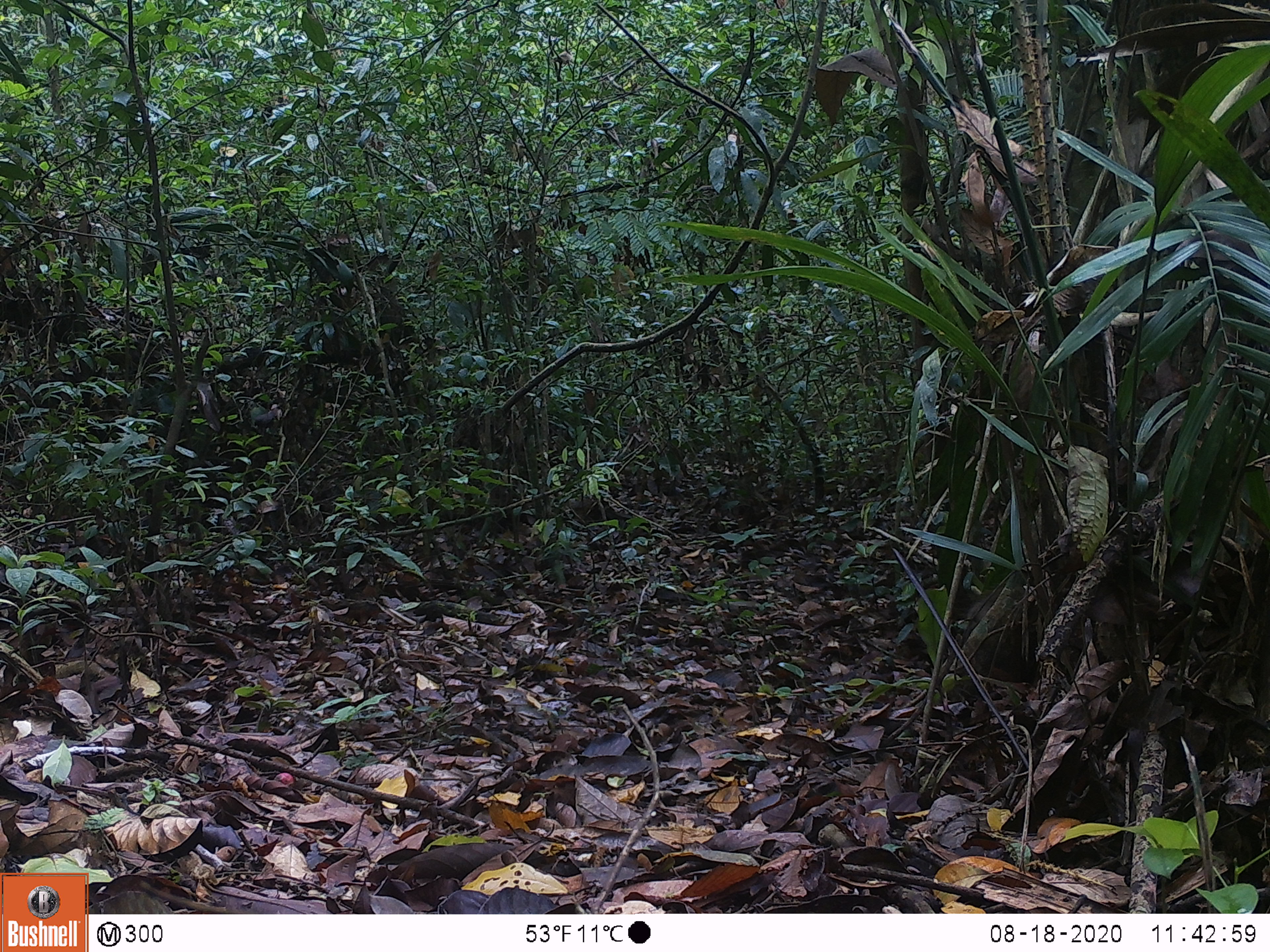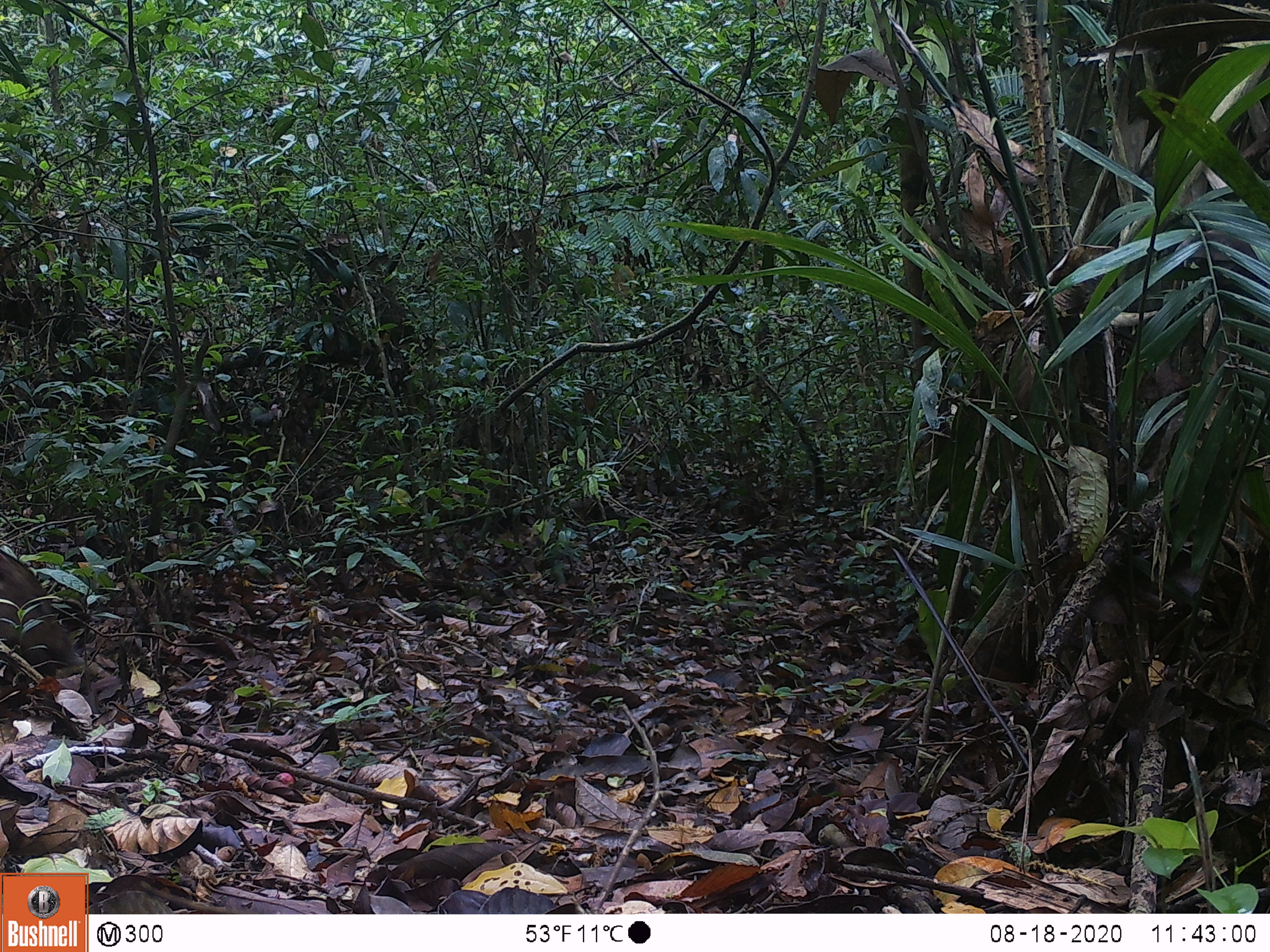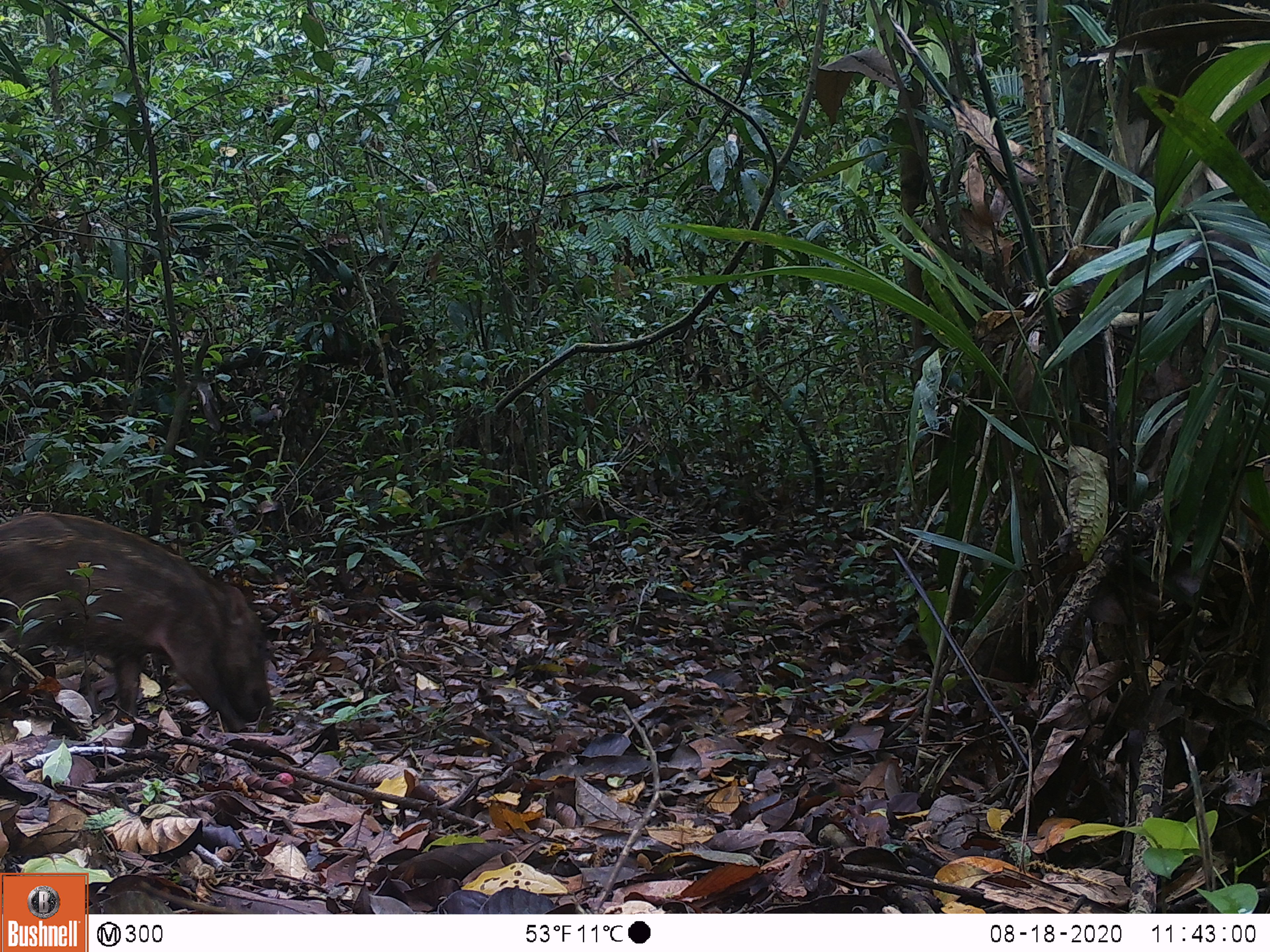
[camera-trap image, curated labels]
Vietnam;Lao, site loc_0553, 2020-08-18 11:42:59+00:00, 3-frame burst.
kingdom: Animalia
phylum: Chordata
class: Mammalia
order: Artiodactyla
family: Suidae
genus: Sus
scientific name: Sus scrofa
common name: eurasian wild pig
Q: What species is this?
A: Eurasian wild pig (Sus scrofa).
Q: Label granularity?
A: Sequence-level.